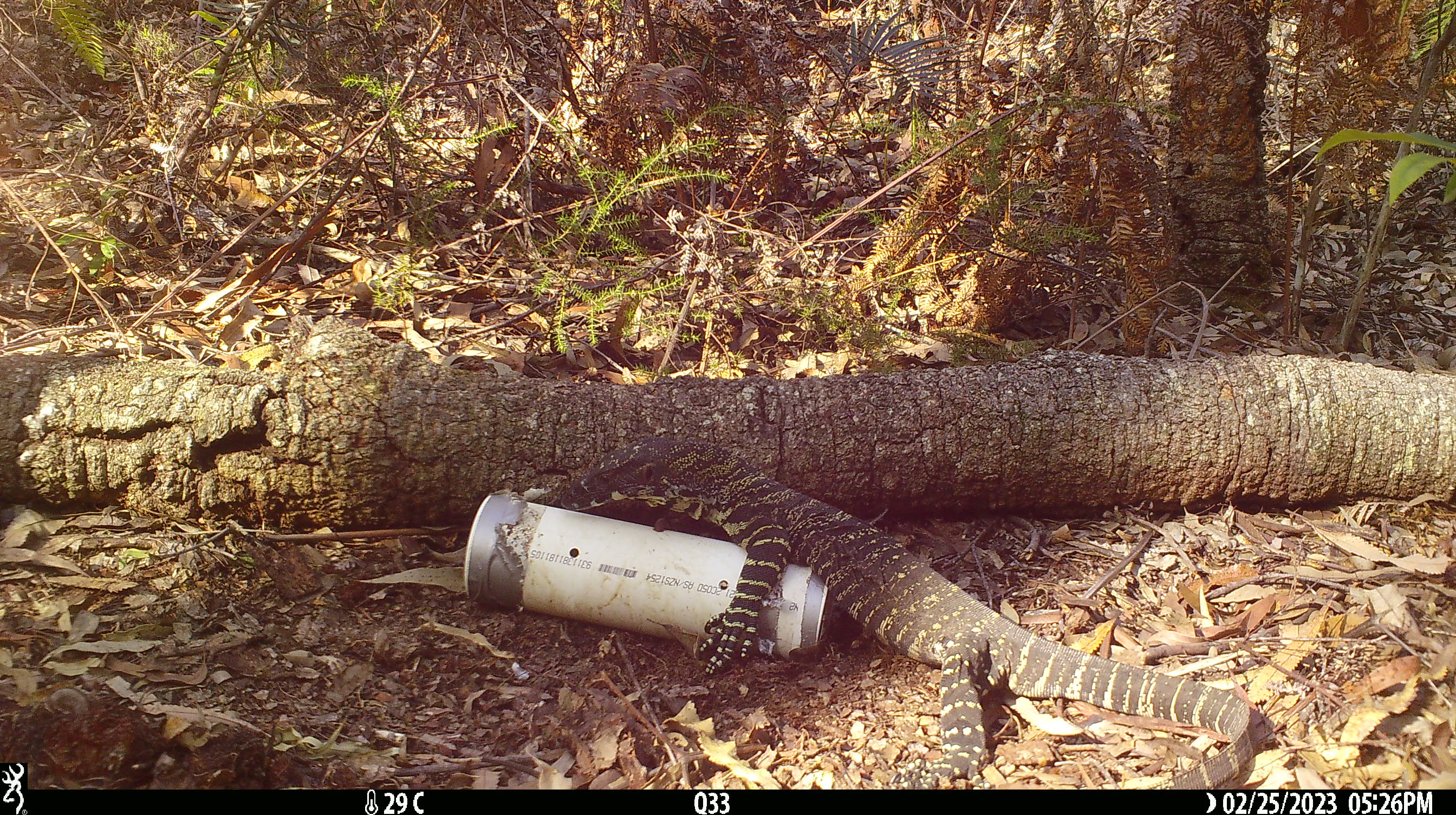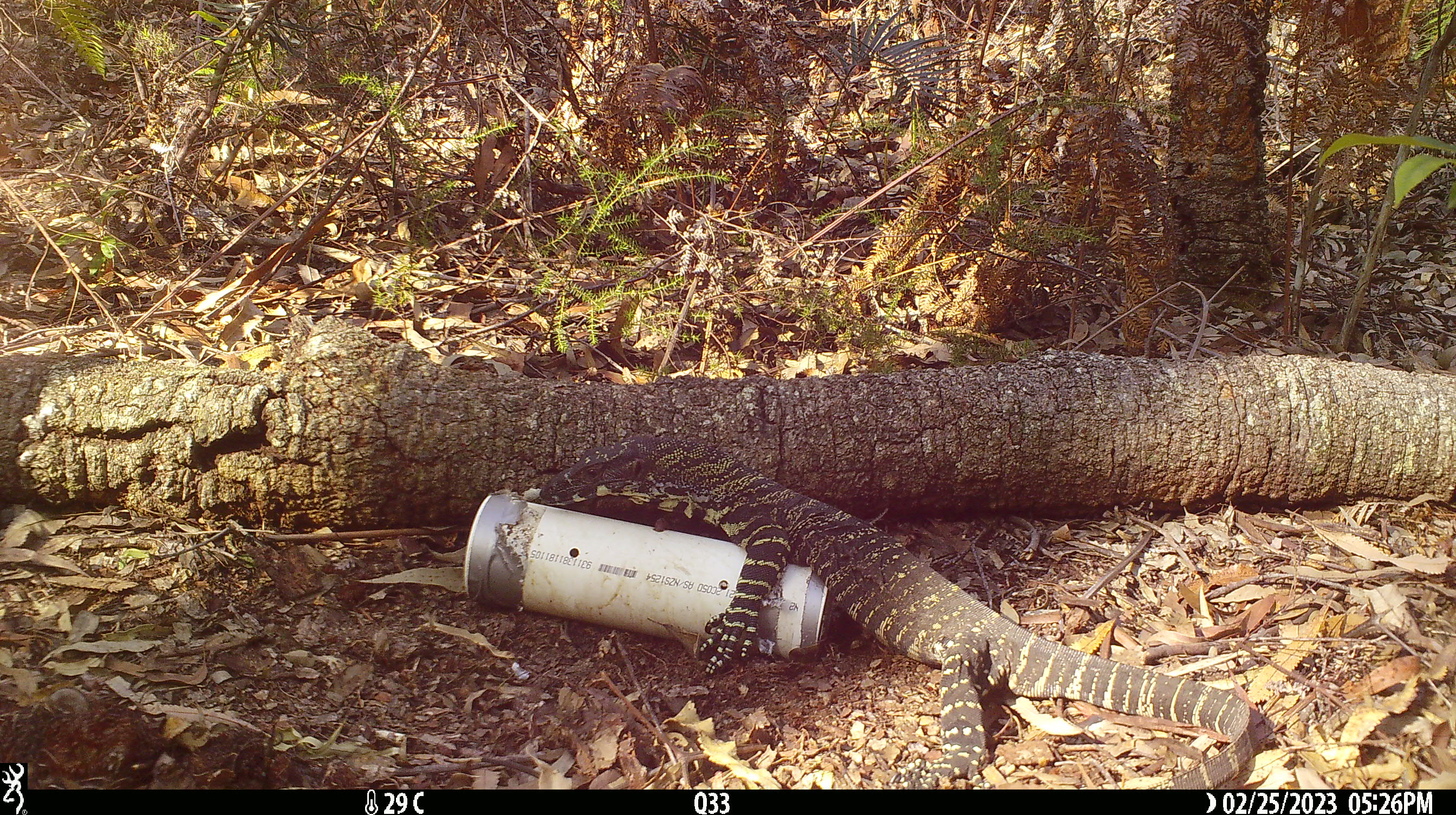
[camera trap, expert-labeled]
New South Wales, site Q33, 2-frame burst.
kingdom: Animalia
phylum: Chordata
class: Reptilia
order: Squamata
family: Varanidae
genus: Varanus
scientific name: Varanus varius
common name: lace monitor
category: goanna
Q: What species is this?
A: Goanna (lace monitor) (Varanus varius).